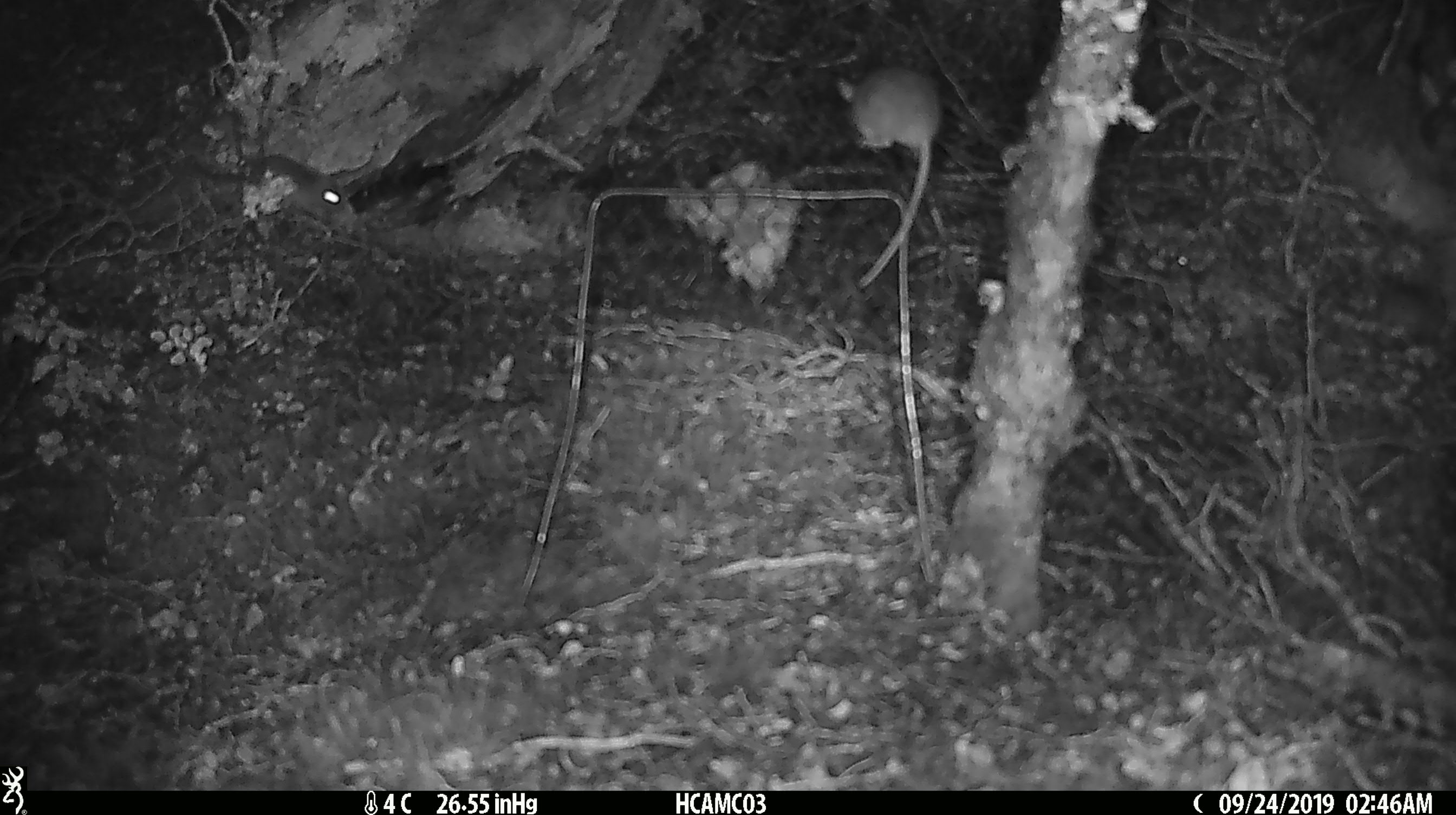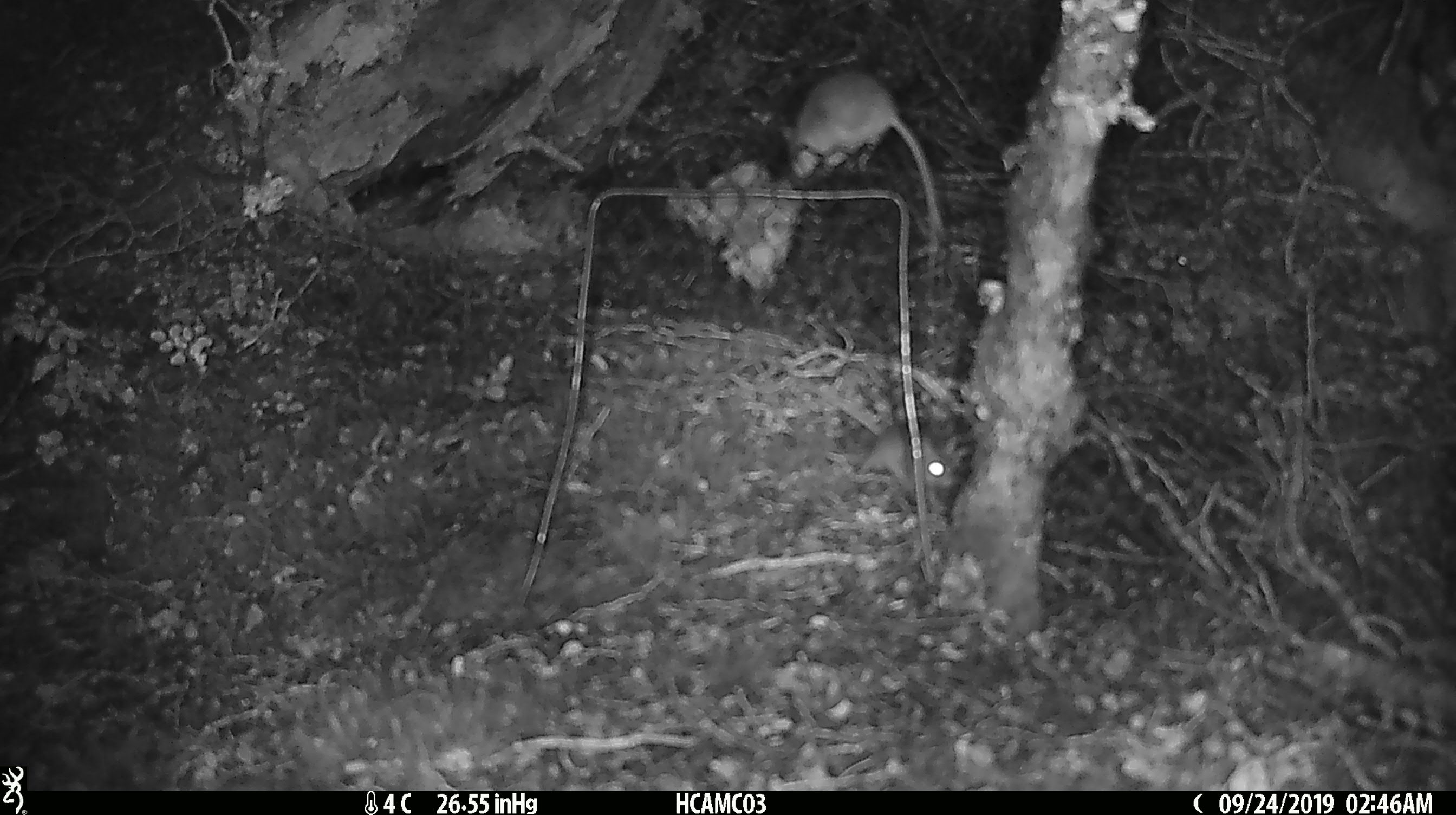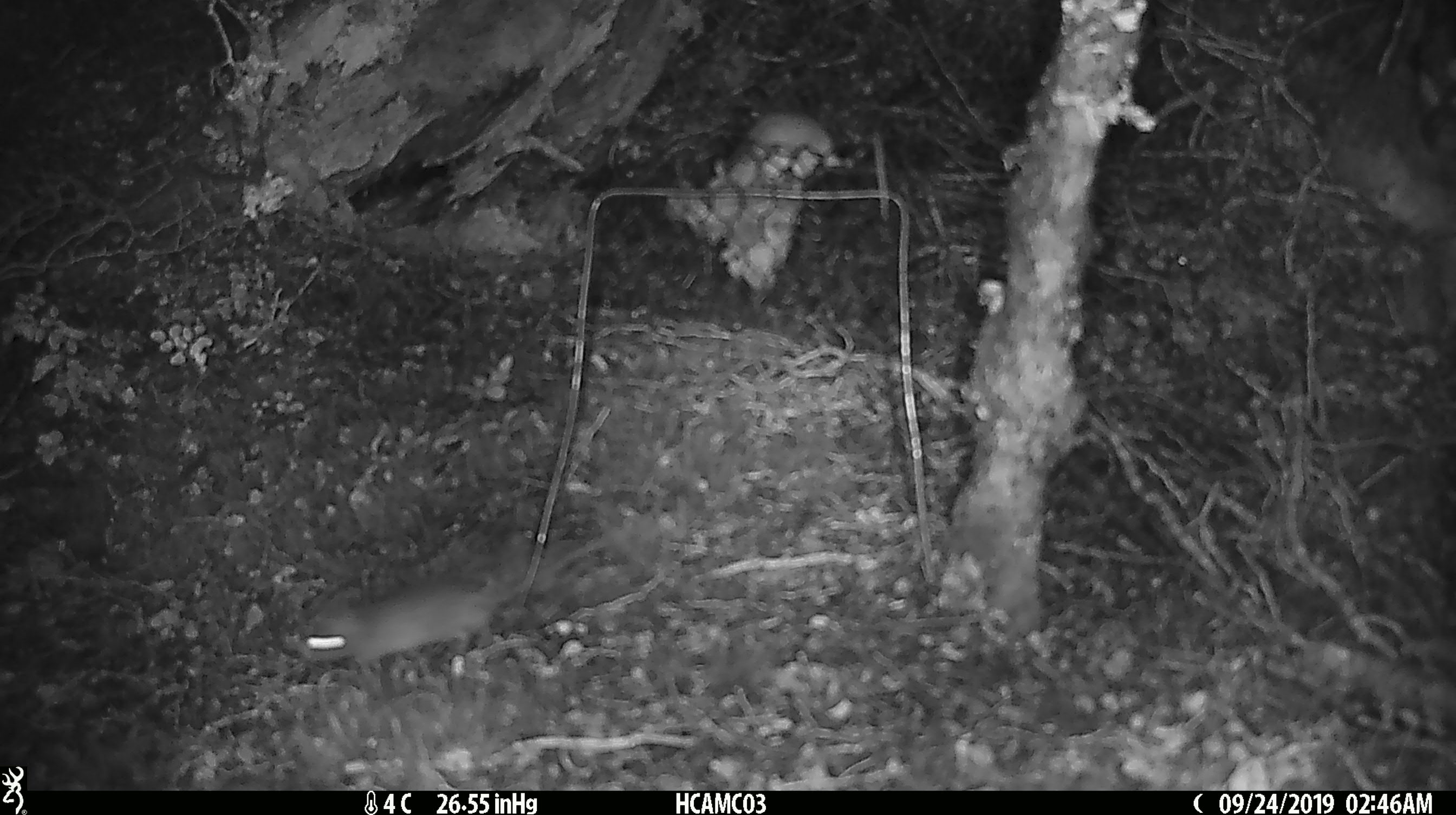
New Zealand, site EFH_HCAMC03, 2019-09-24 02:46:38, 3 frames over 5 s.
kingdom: Animalia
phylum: Chordata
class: Mammalia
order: Rodentia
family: Muridae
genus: Mus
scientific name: Mus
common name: mouse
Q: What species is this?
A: Mouse (Mus).